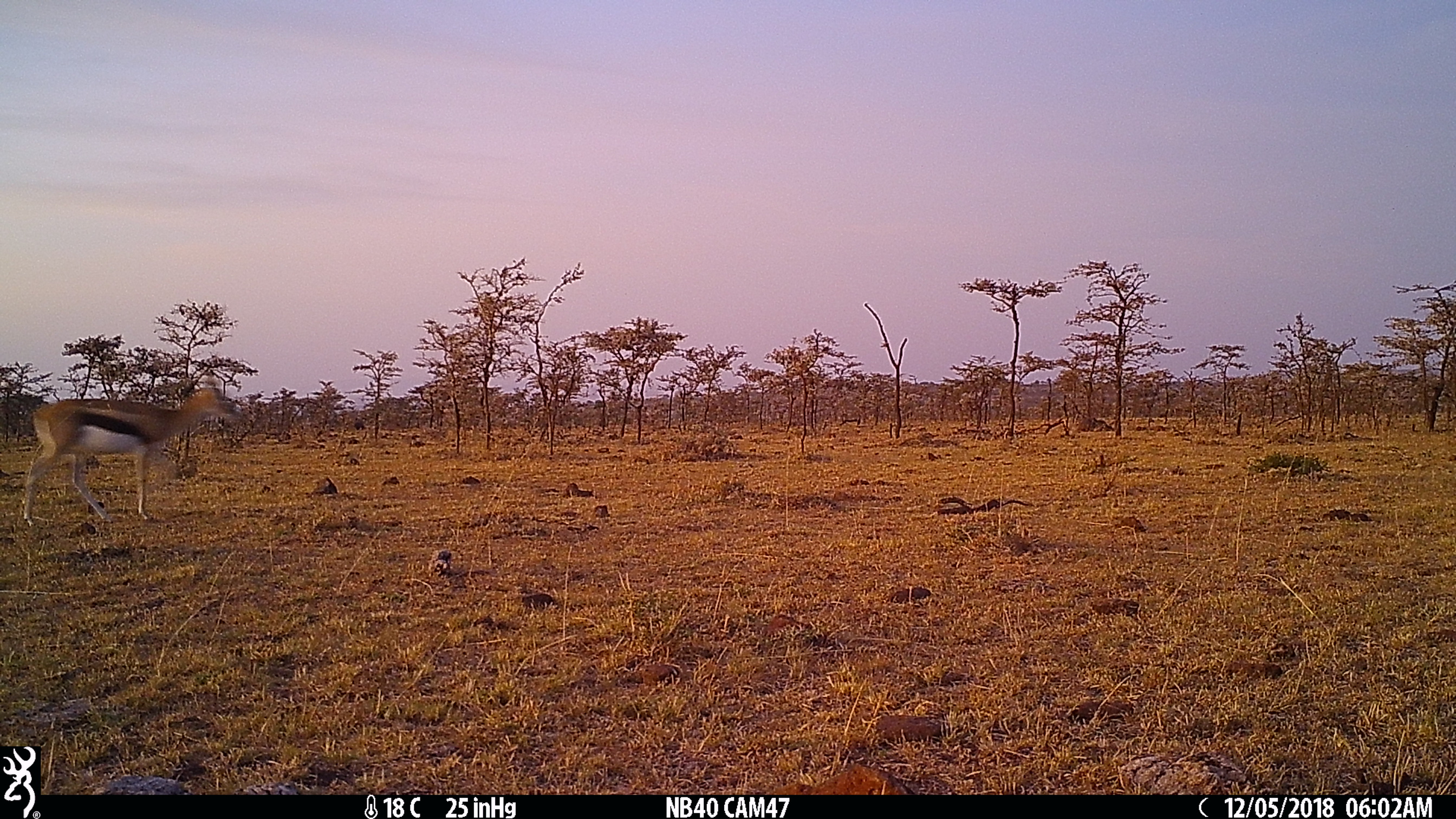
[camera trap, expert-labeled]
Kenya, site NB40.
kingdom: Animalia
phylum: Chordata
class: Mammalia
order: Artiodactyla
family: Bovidae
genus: Eudorcas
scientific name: Eudorcas thomsonii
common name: thomon's gazelle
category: gazelle thomsons